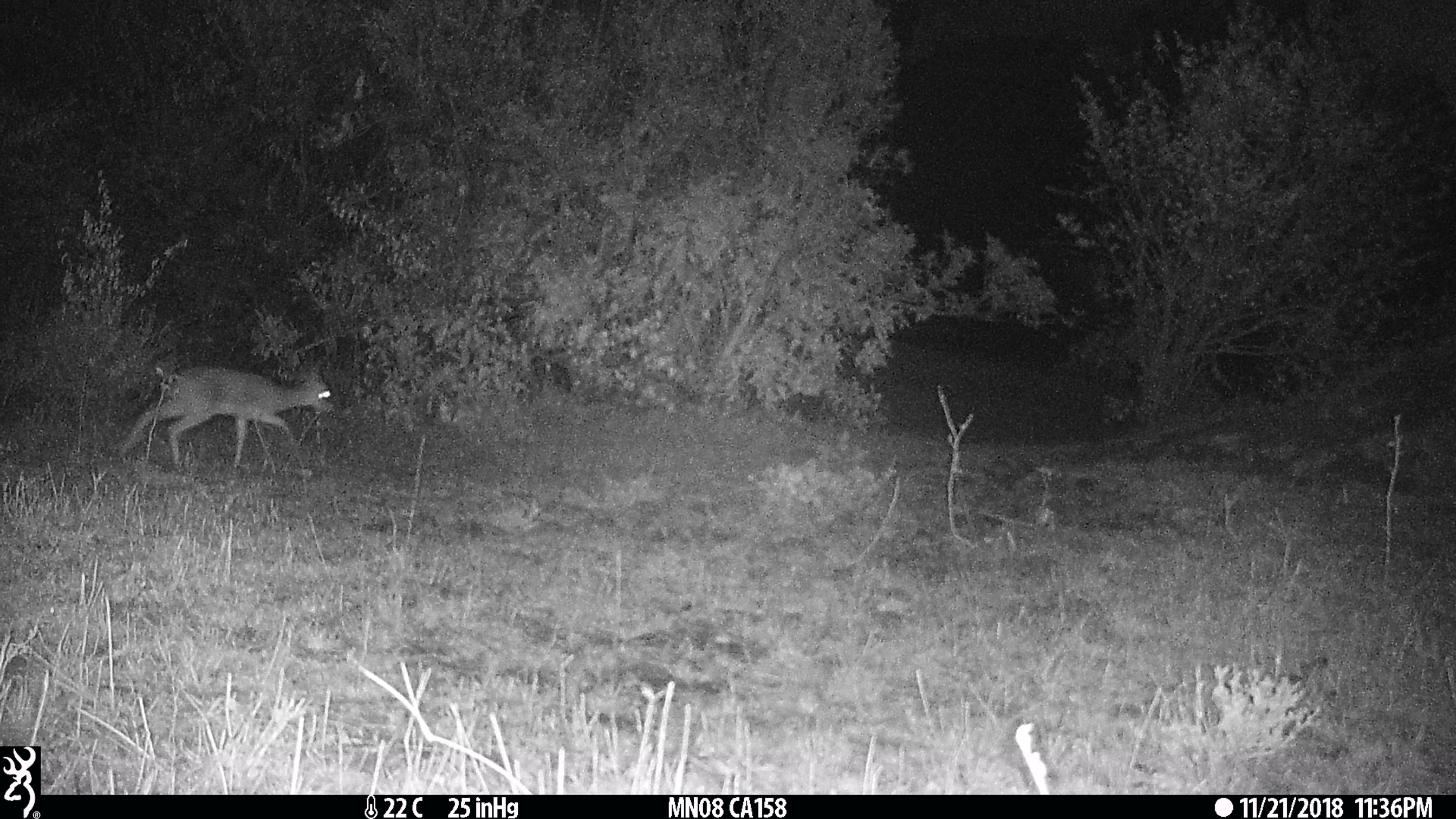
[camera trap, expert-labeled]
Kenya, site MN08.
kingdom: Animalia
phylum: Chordata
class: Mammalia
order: Artiodactyla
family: Bovidae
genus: Madoqua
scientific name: Madoqua kirkii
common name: kirk's dik-dik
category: dikdik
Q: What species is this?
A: Dikdik (kirk's dik-dik) (Madoqua kirkii).